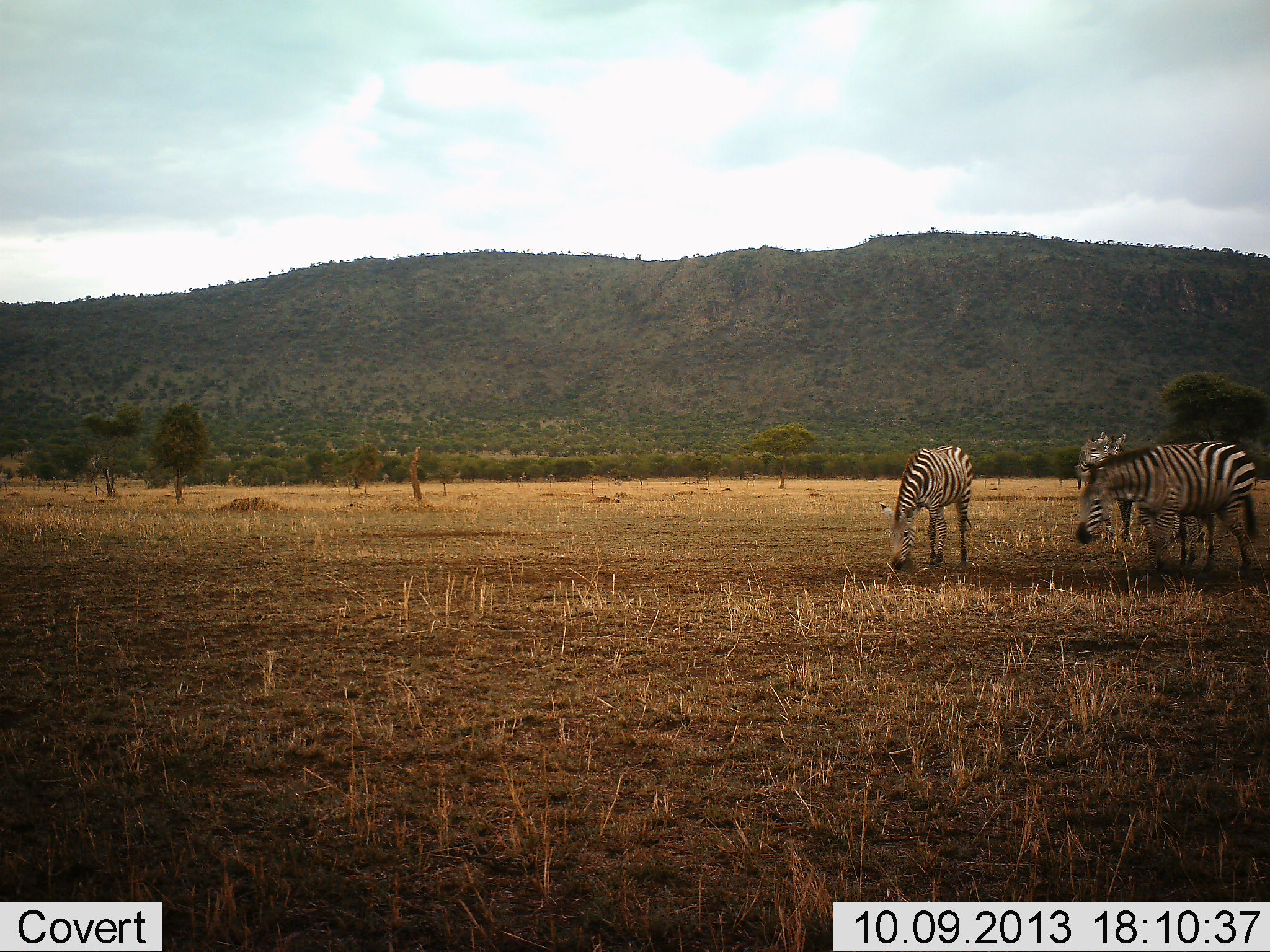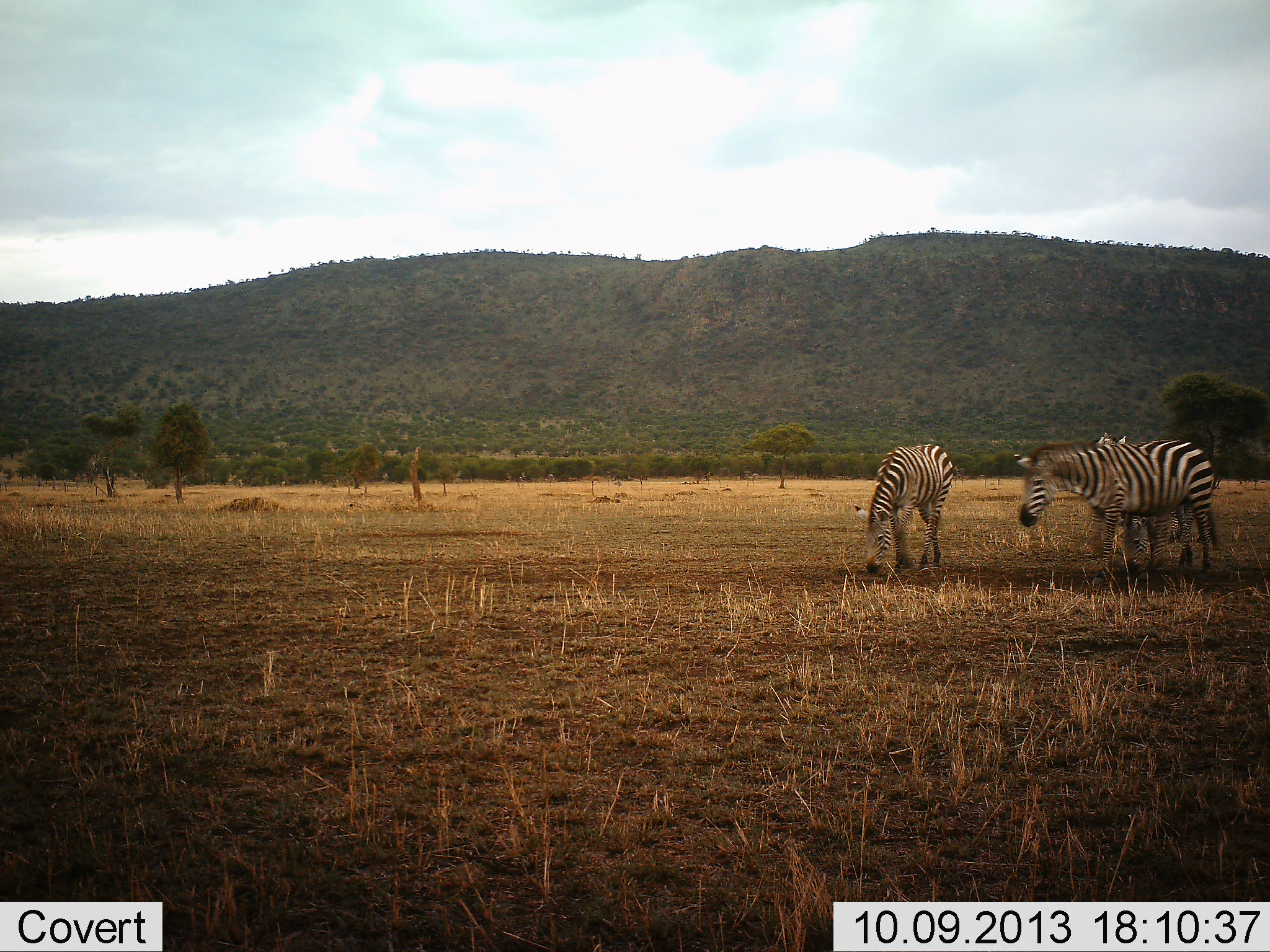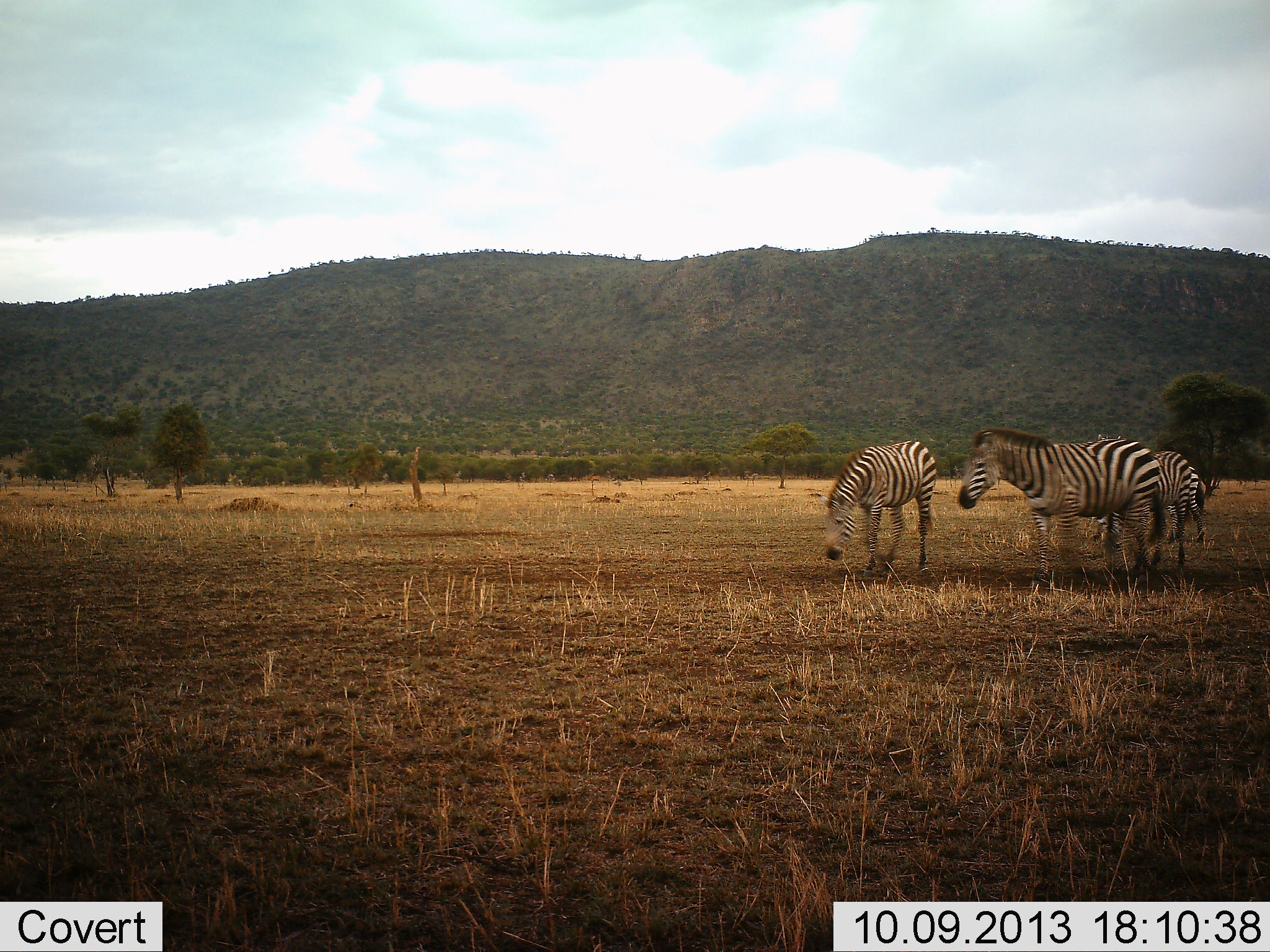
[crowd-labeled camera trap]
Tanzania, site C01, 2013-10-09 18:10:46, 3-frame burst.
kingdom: Animalia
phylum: Chordata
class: Mammalia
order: Perissodactyla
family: Equidae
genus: Equus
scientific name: Equus quagga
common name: plains zebra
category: zebra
Zebra (plains zebra) (Equus quagga), count 3. Behavior (volunteer vote fractions): standing 35%, resting 4%, moving 91%, interacting 0%. Young present (vote fraction): 4%. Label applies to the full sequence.